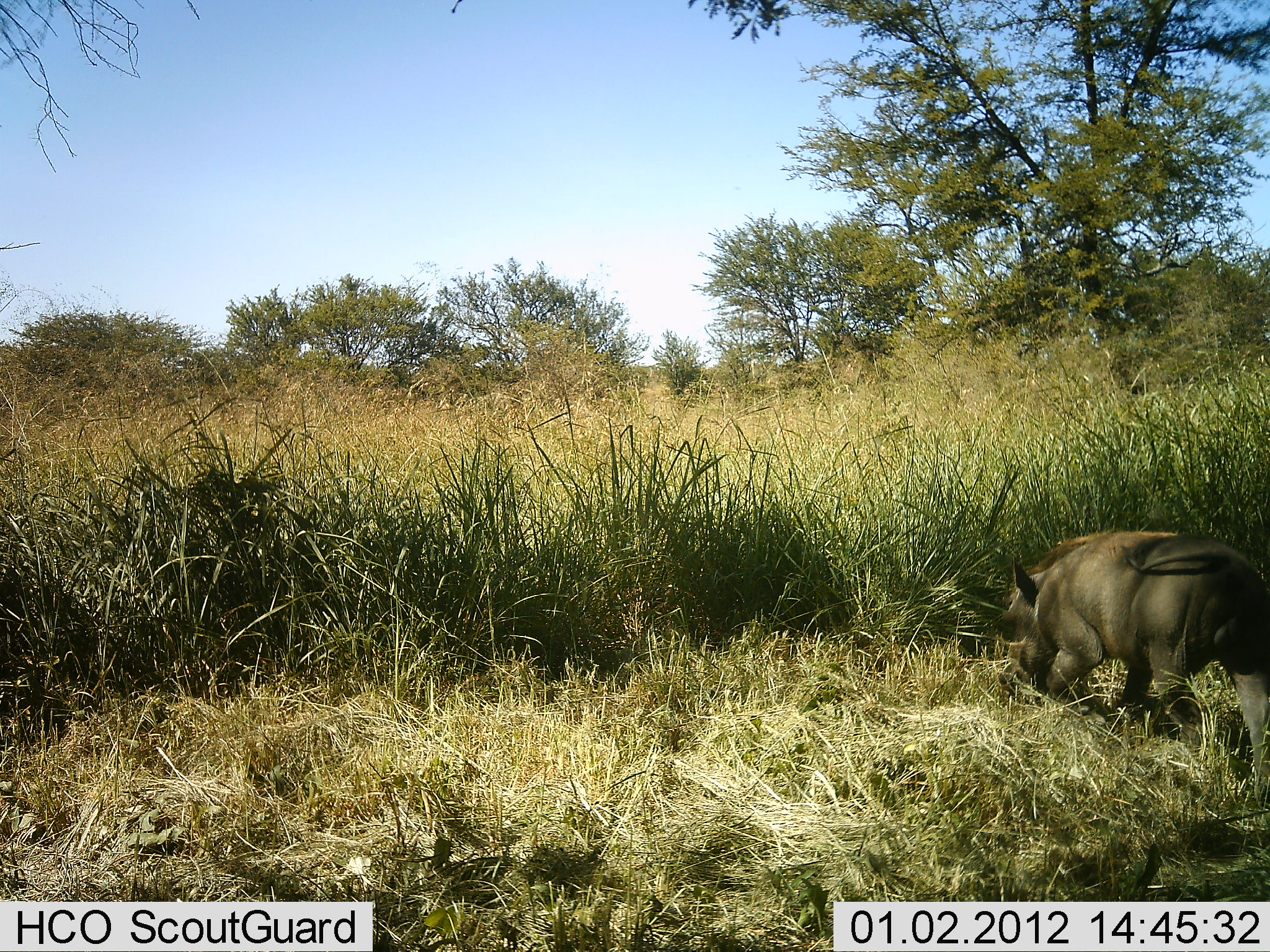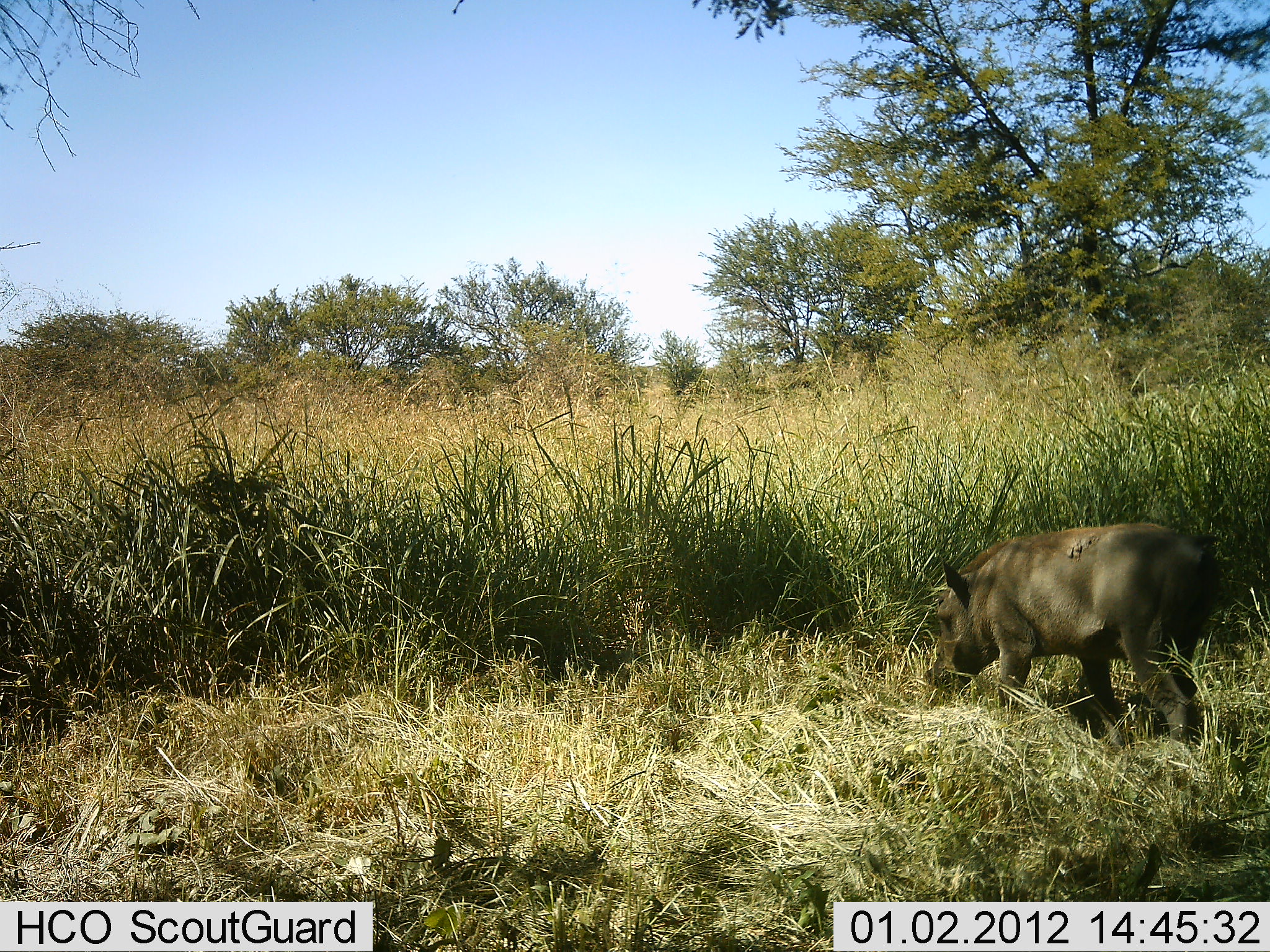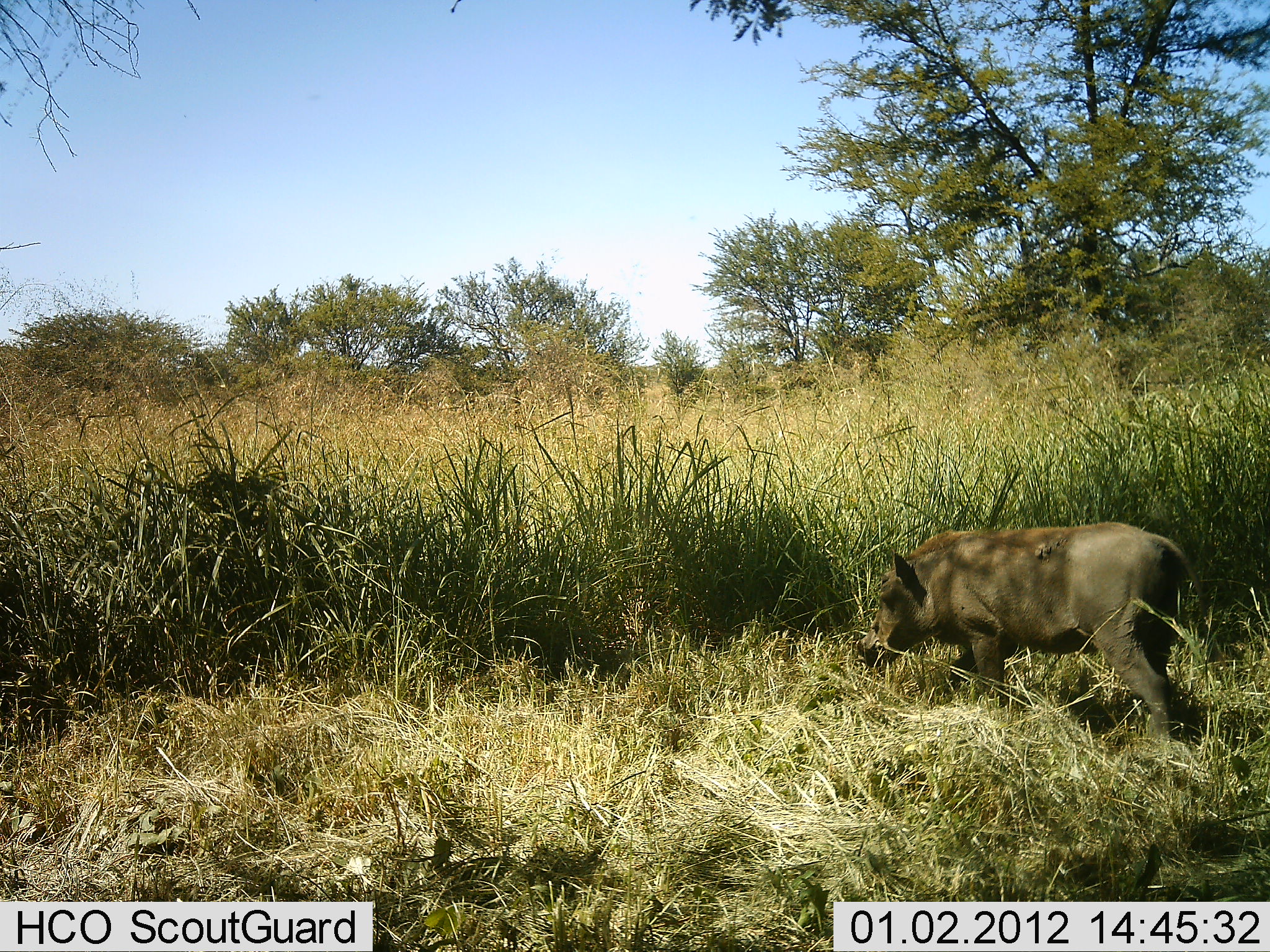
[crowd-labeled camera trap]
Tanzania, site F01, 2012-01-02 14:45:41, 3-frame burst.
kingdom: Animalia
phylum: Chordata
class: Mammalia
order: Artiodactyla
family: Suidae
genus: Phacochoerus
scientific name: Phacochoerus africanus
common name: warthog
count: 1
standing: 6%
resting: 0%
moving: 78%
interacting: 6%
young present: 0%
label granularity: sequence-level